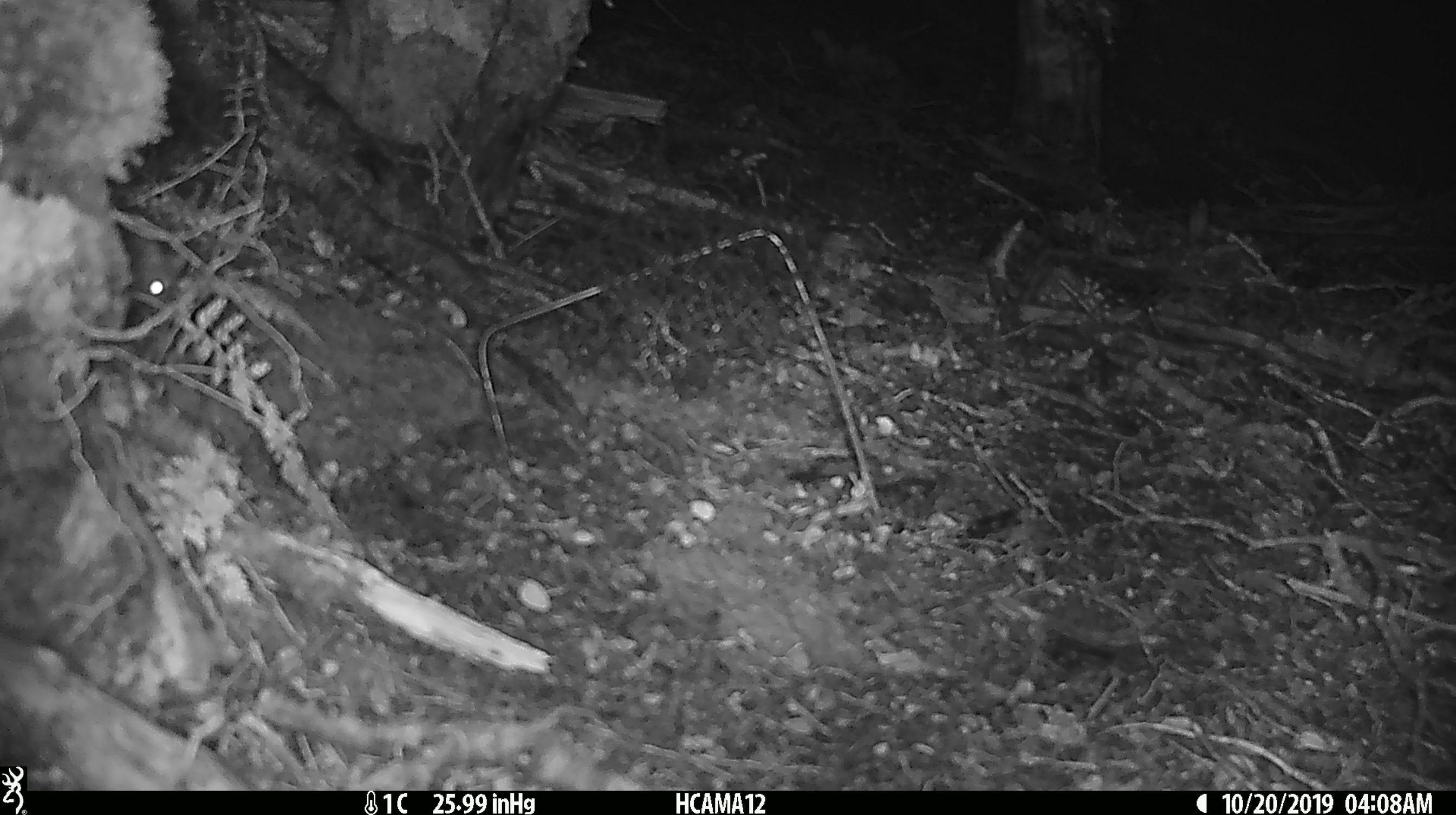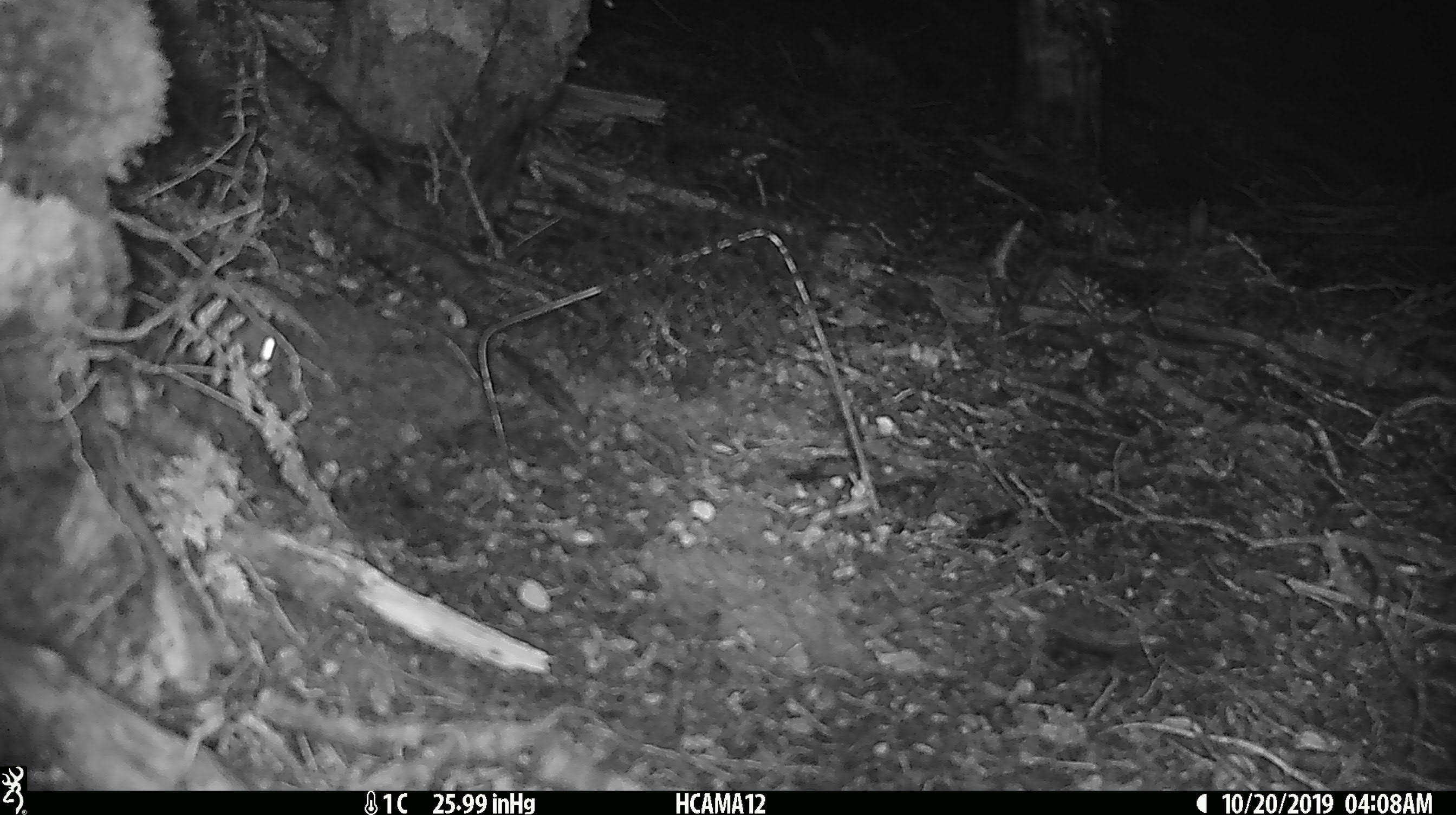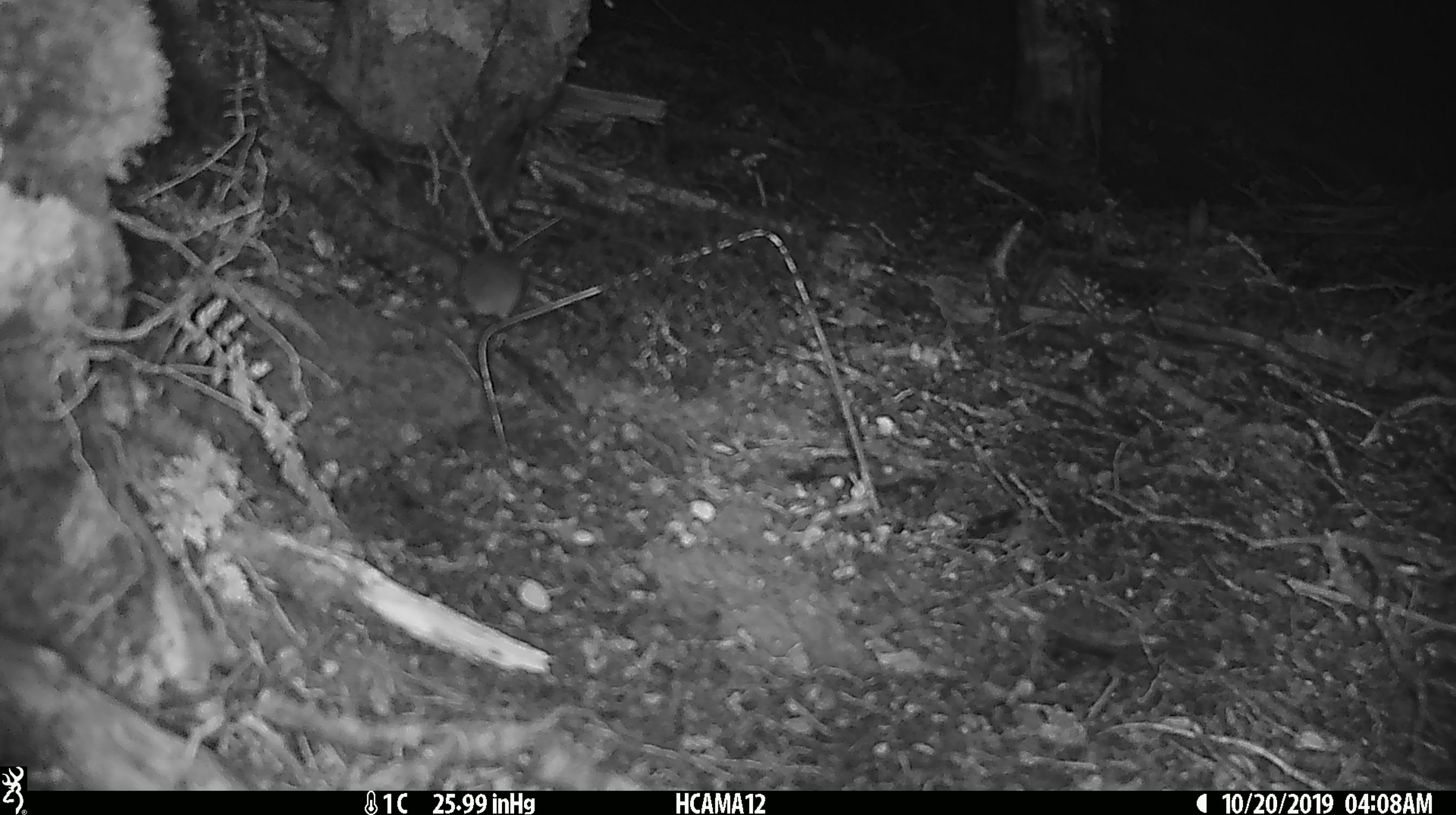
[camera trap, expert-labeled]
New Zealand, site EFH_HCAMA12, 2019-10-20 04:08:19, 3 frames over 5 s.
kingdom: Animalia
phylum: Chordata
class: Mammalia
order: Rodentia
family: Muridae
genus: Mus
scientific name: Mus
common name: mouse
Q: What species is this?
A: Mouse (Mus).